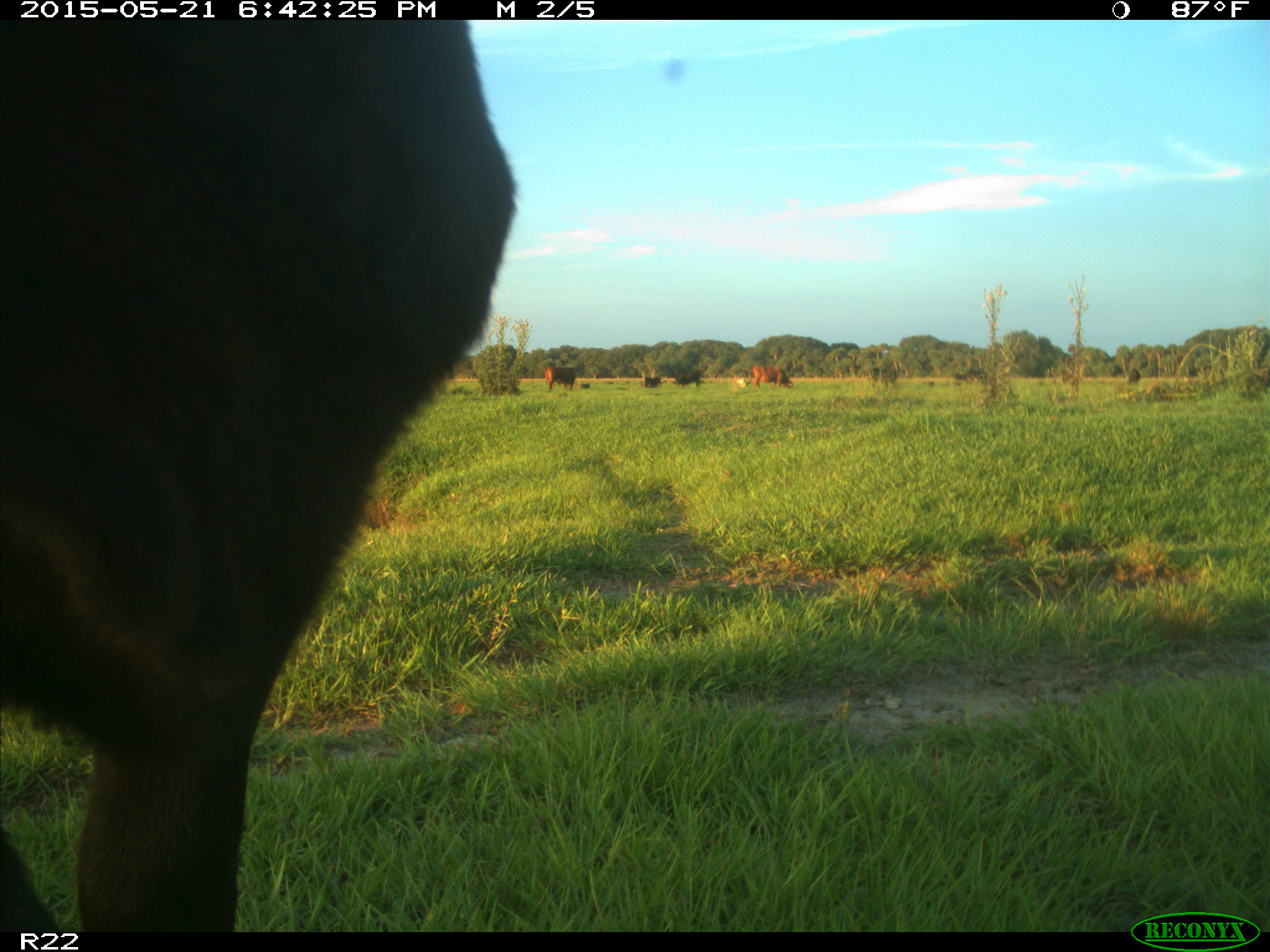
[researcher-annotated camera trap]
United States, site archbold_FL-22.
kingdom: Animalia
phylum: Chordata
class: Mammalia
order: Artiodactyla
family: Bovidae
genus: Bos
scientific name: Bos taurus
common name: domestic cow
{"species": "Bos taurus (domestic cow)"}